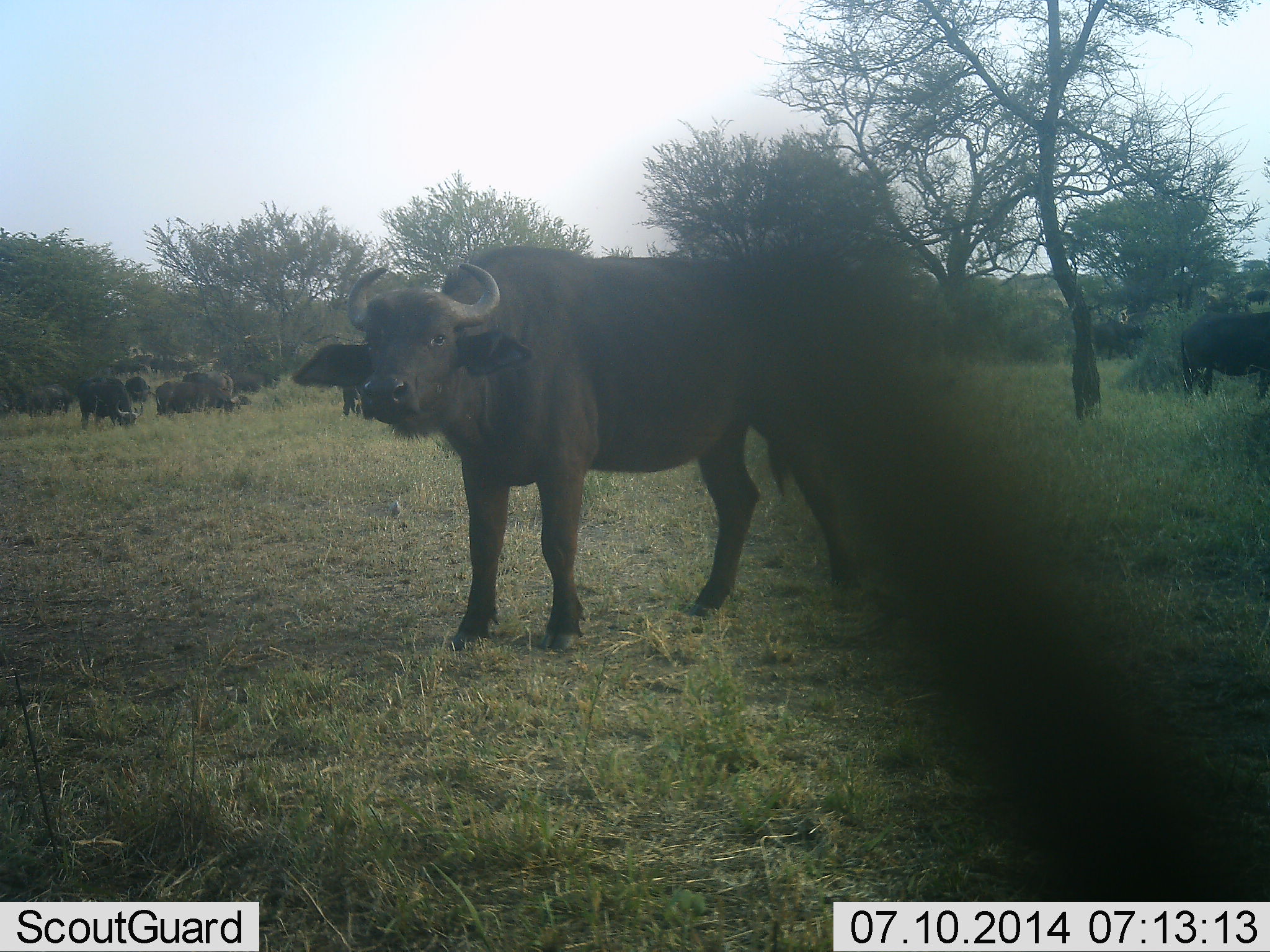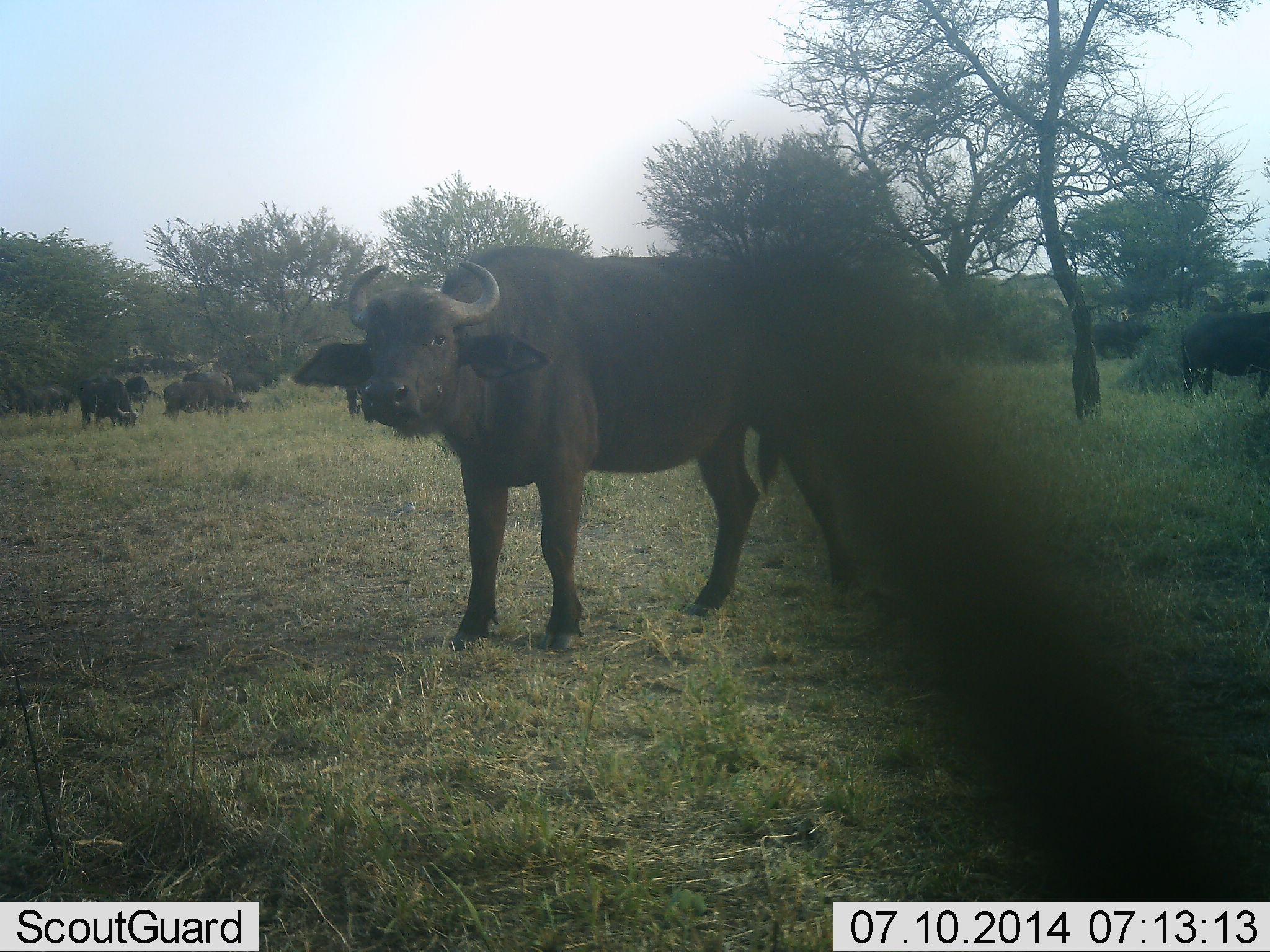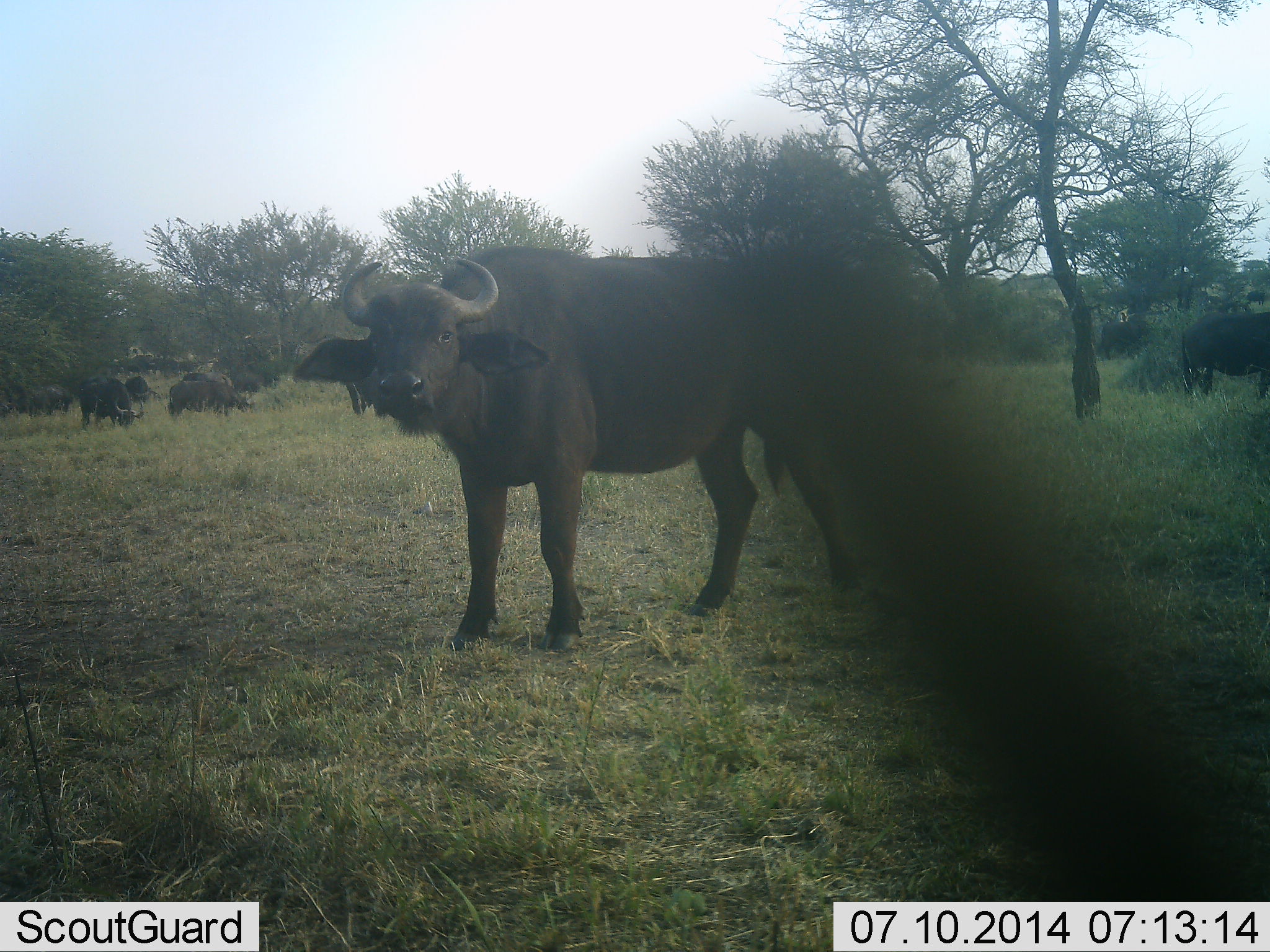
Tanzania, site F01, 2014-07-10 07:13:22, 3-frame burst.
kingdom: Animalia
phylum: Chordata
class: Mammalia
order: Artiodactyla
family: Bovidae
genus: Syncerus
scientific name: Syncerus caffer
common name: cape buffalo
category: buffalo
Buffalo (cape buffalo) (Syncerus caffer), count 9. Behavior (volunteer vote fractions): standing 100%, resting 8%, moving 25%, interacting 0%. Young present (vote fraction): 0%. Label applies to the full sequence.